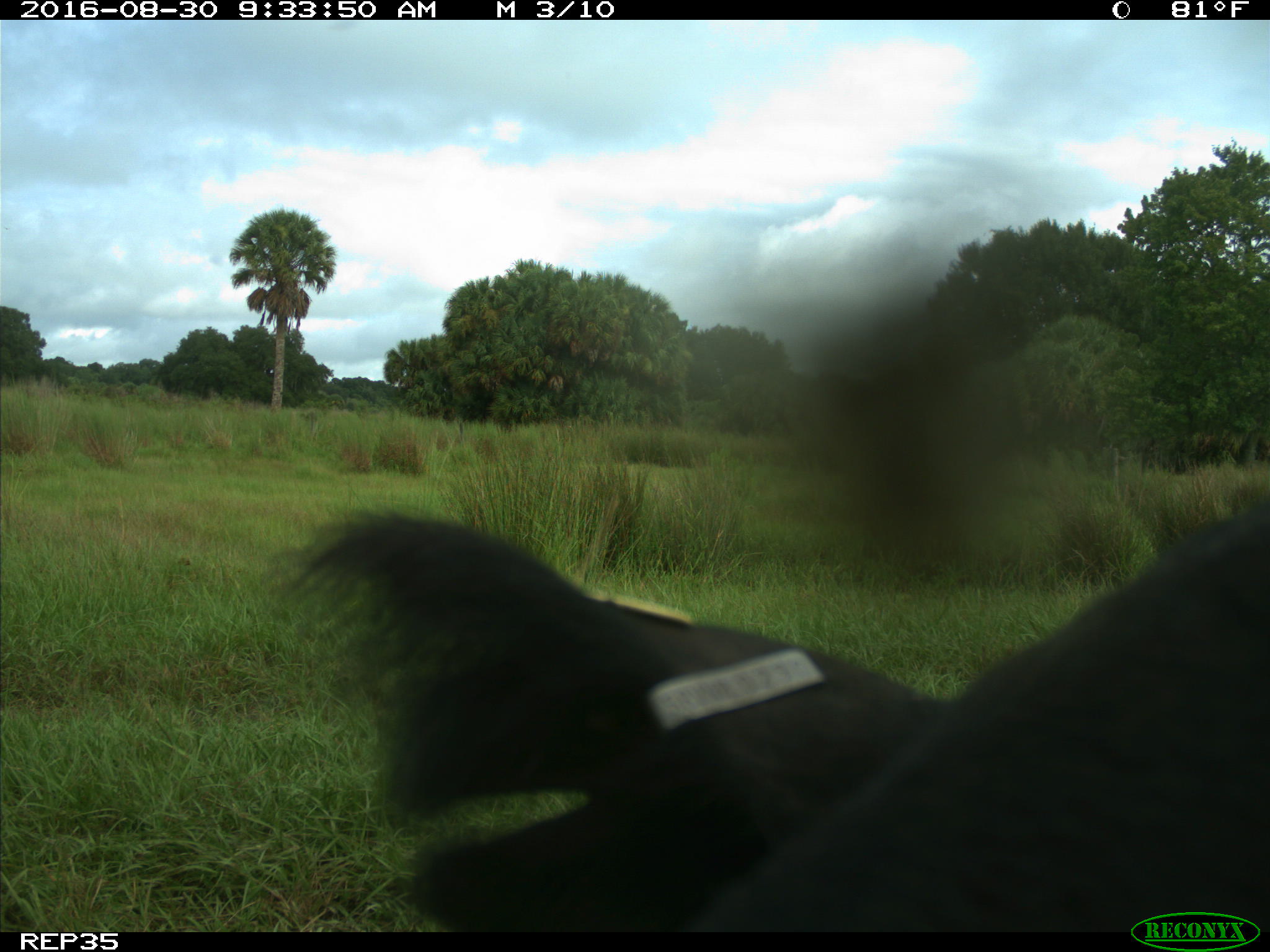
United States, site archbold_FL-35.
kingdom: Animalia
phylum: Chordata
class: Mammalia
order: Artiodactyla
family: Bovidae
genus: Bos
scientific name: Bos taurus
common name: domestic cow